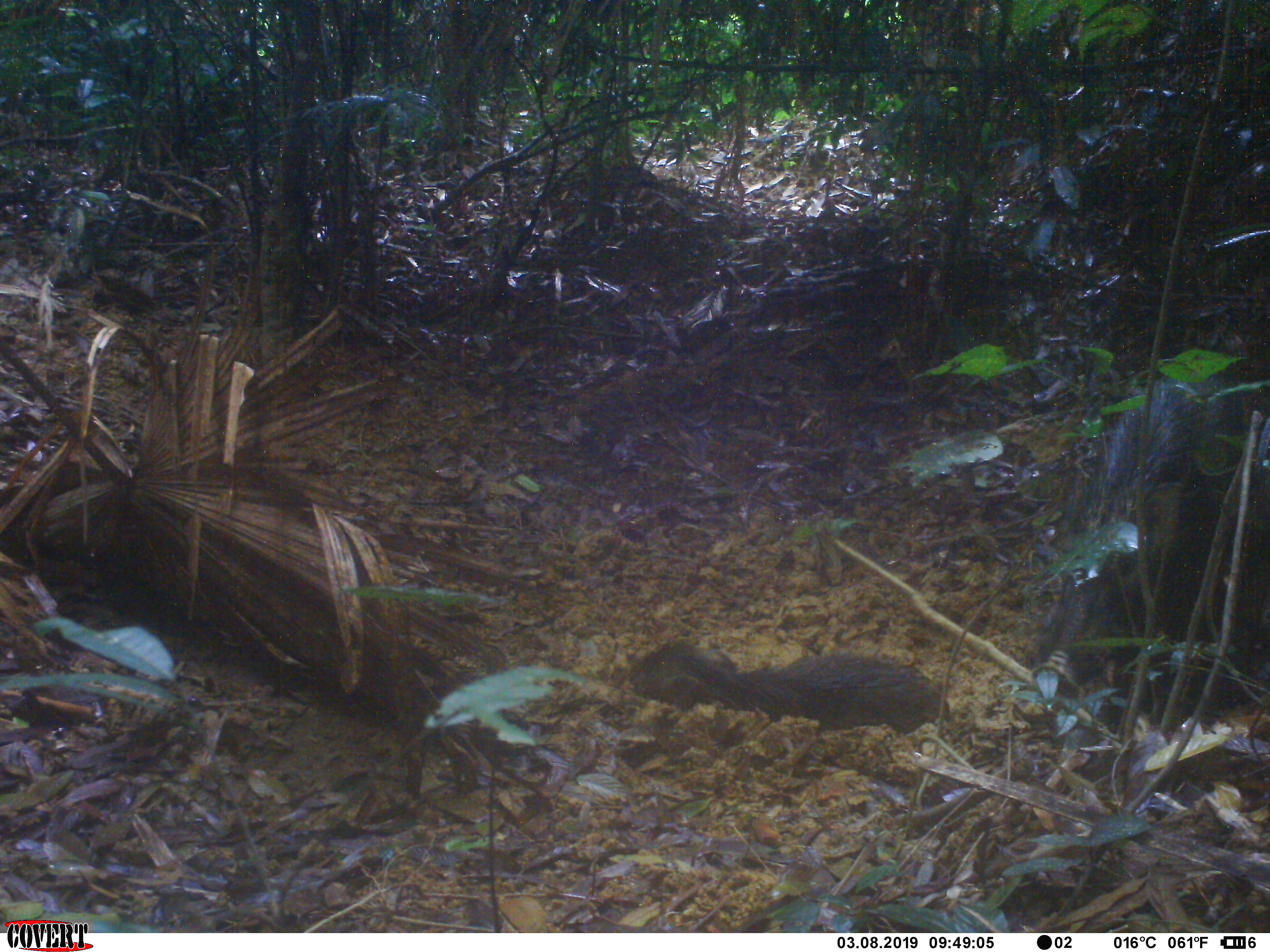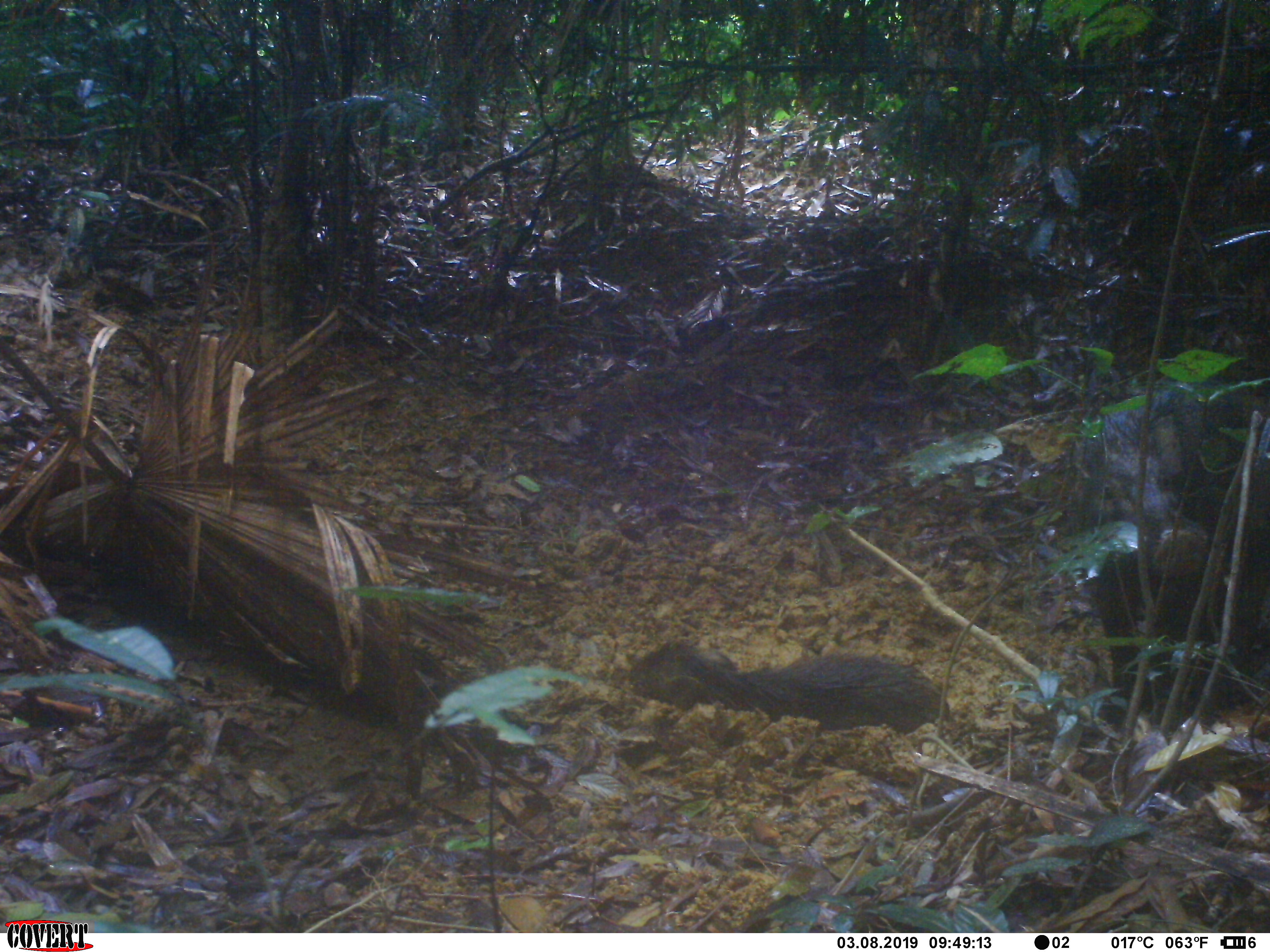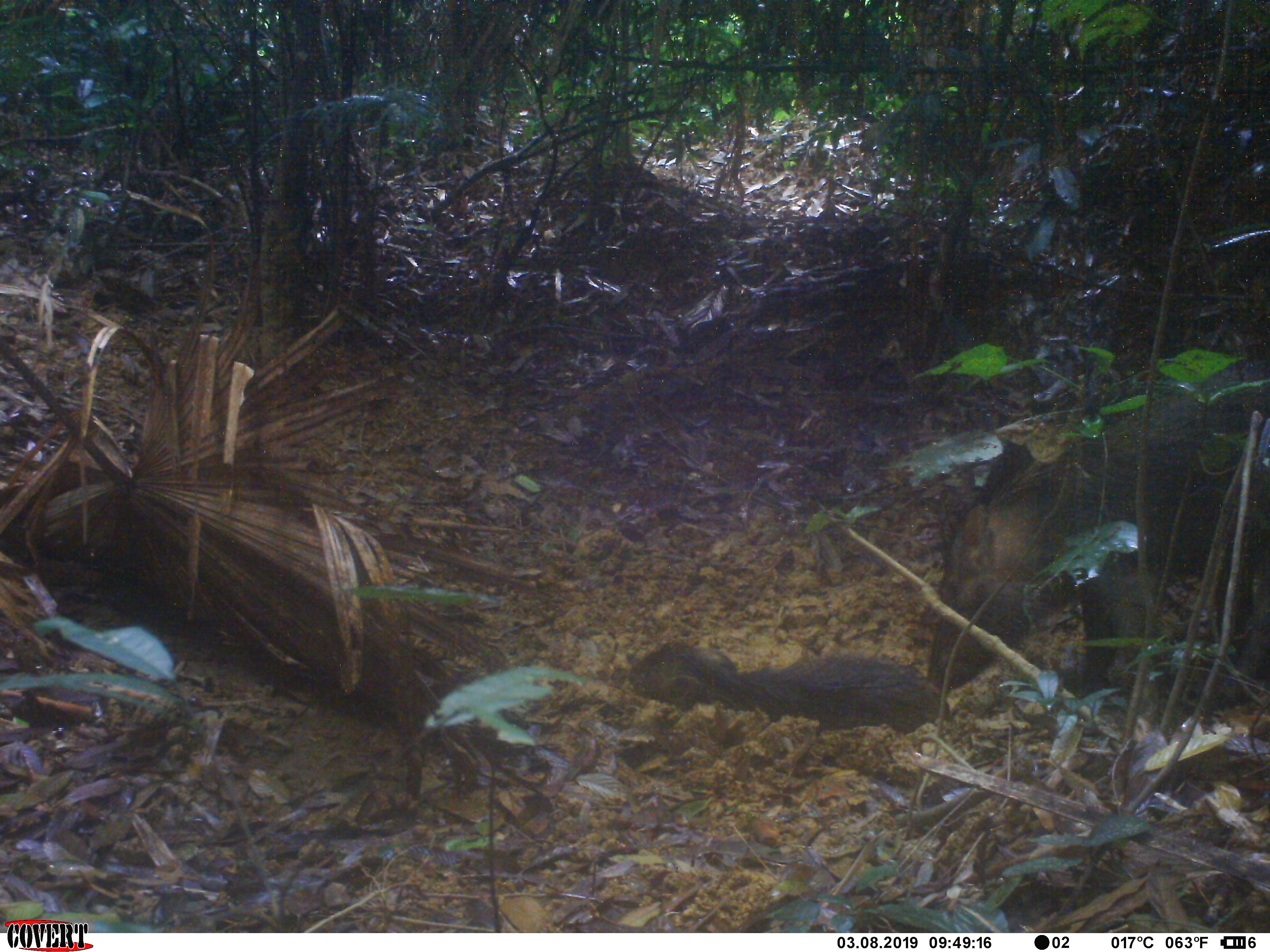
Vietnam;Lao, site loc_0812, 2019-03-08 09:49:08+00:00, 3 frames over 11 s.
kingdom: Animalia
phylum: Chordata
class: Mammalia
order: Artiodactyla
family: Suidae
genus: Sus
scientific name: Sus scrofa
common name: eurasian wild pig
Eurasian wild pig (Sus scrofa). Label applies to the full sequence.